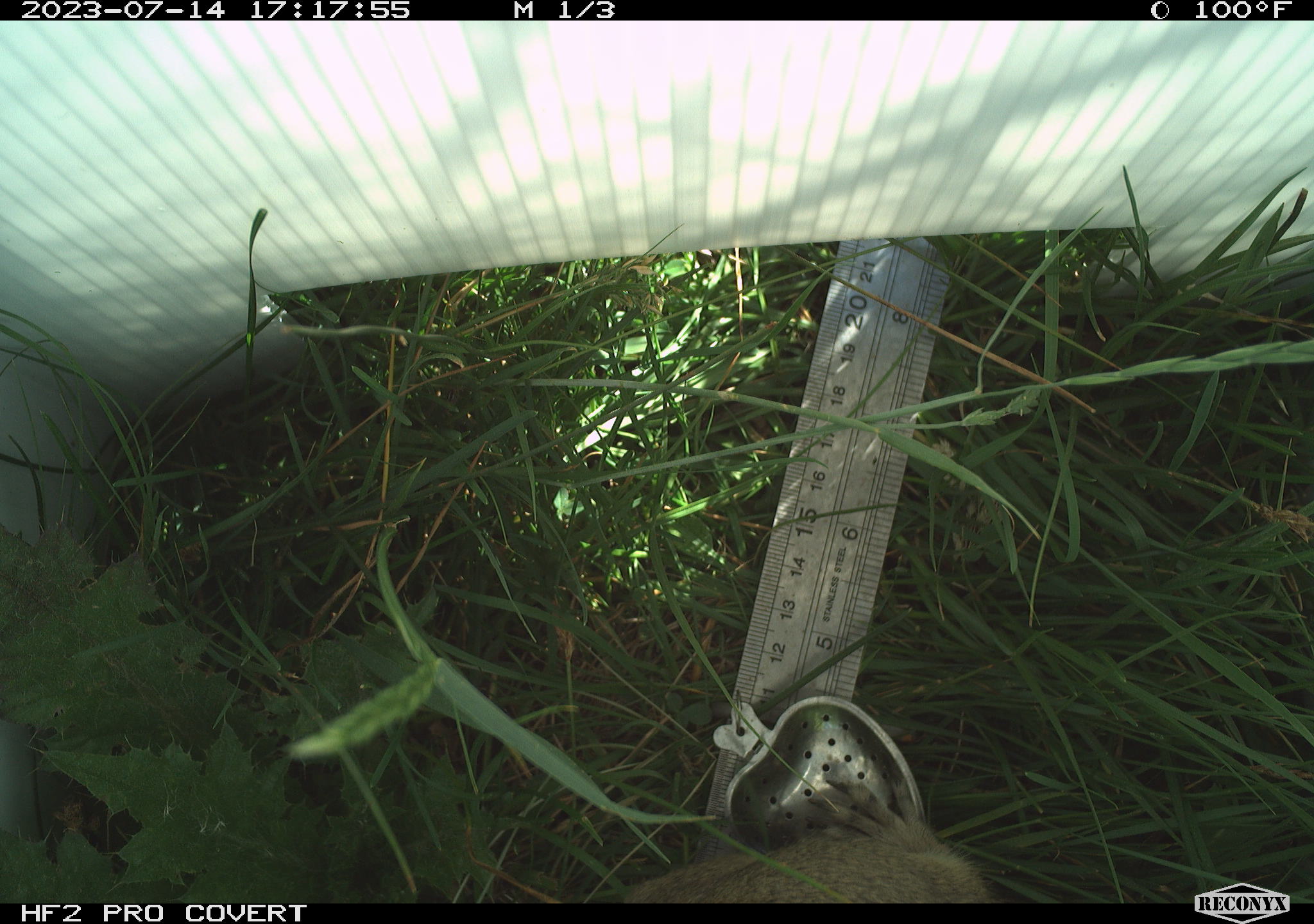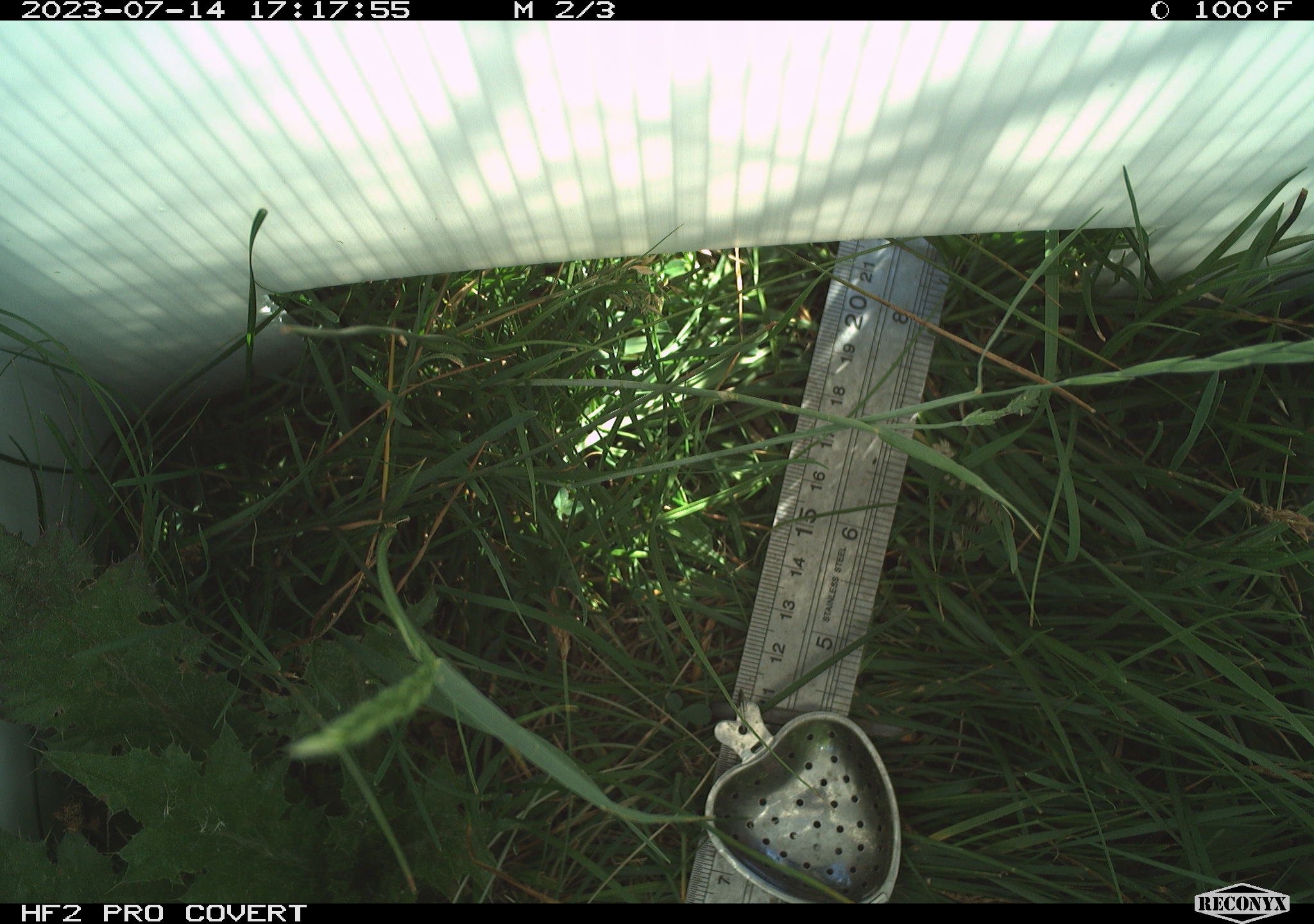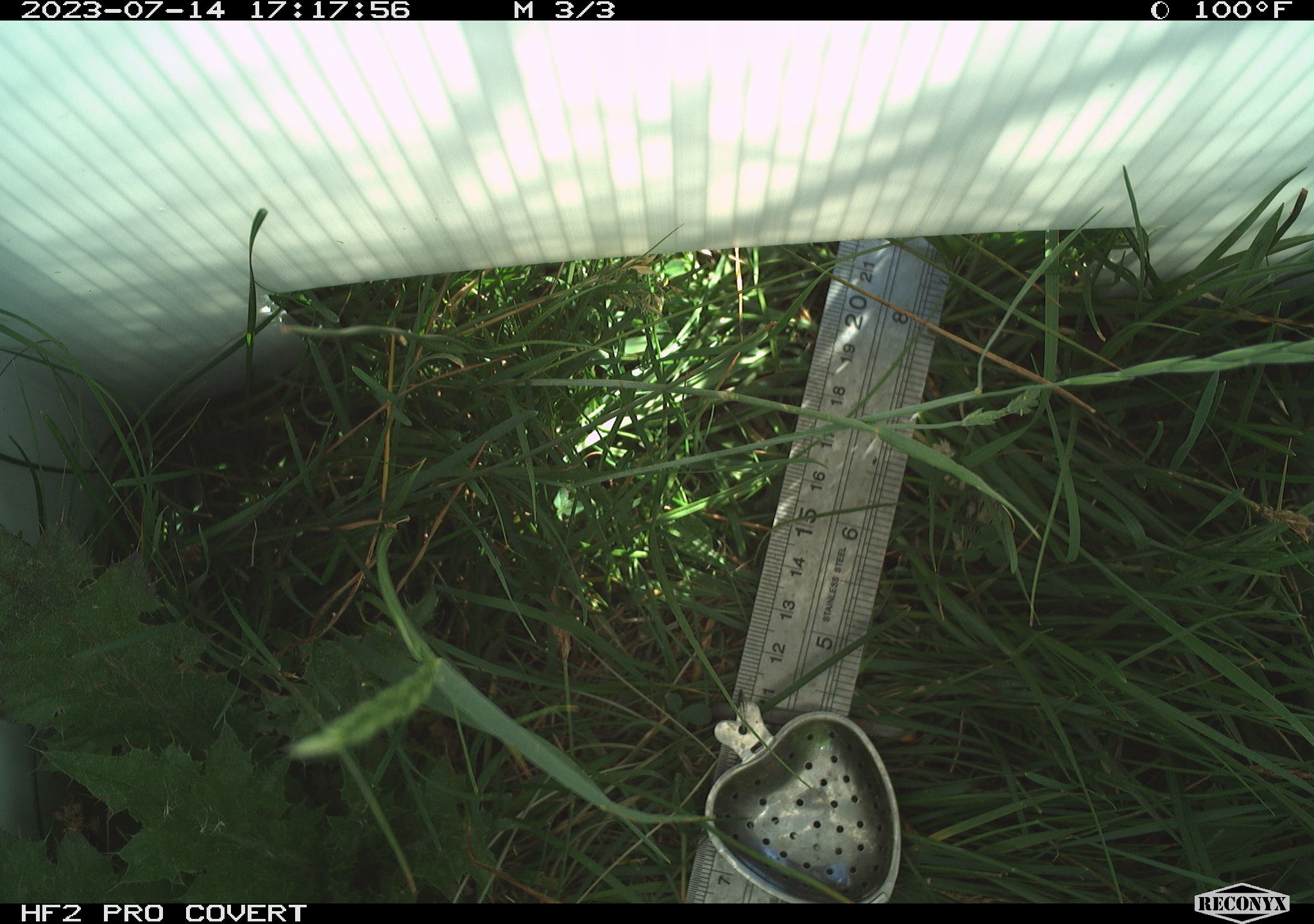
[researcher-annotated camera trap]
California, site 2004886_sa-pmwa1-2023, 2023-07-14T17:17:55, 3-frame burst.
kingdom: Animalia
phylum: Chordata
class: Mammalia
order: Rodentia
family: Sciuridae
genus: Urocitellus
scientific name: Urocitellus beldingi beldingi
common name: belding's ground squirrel